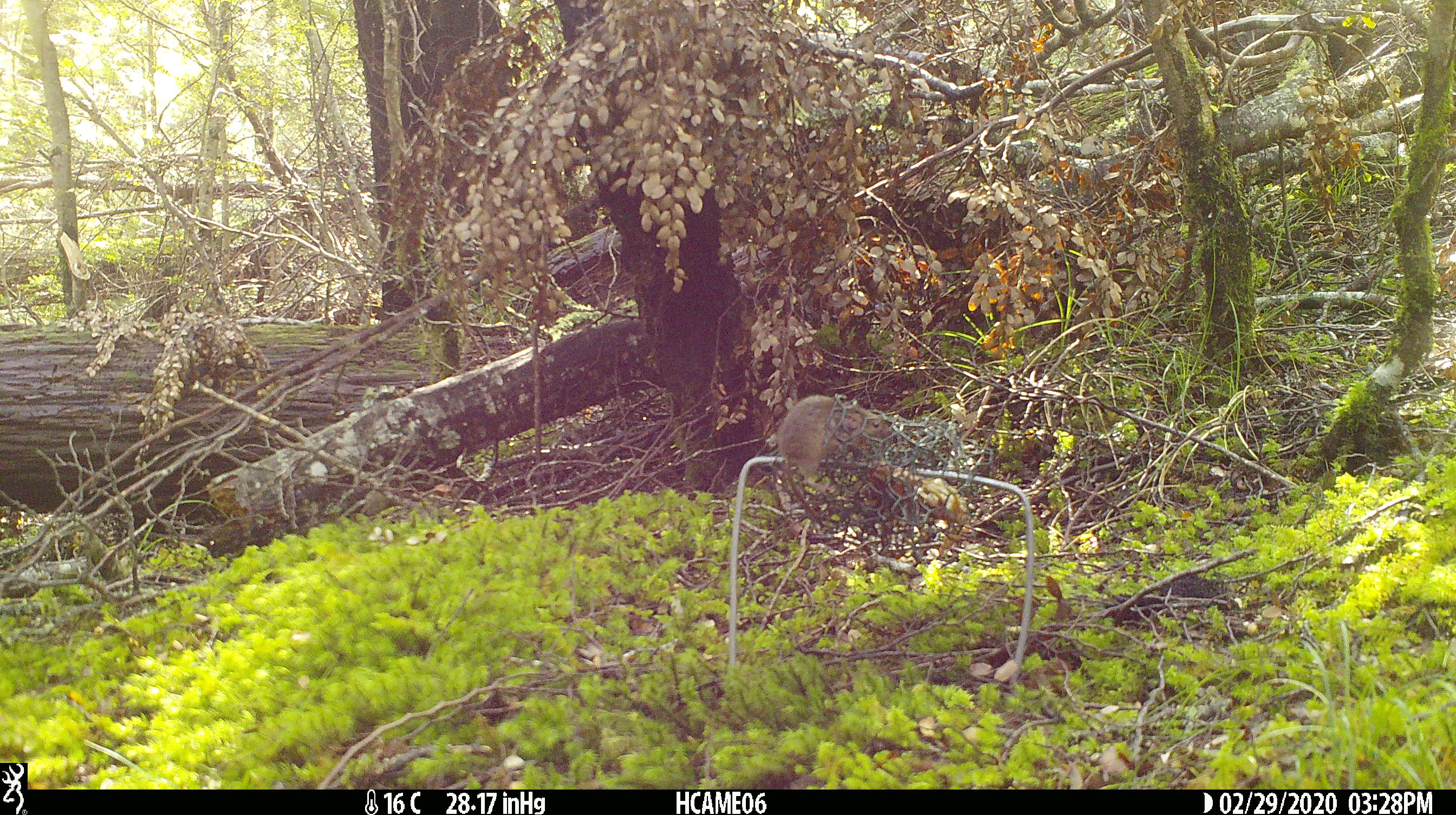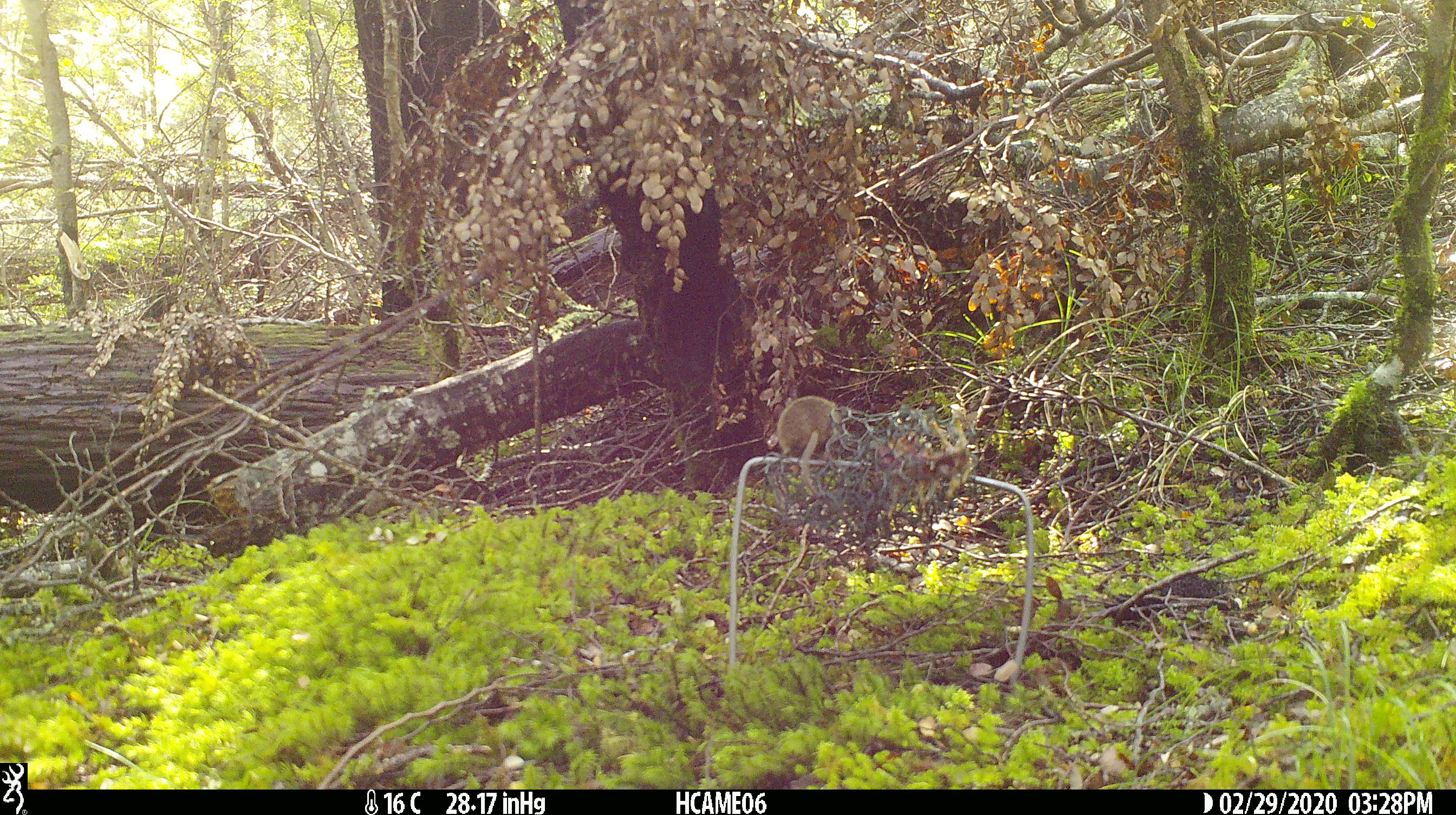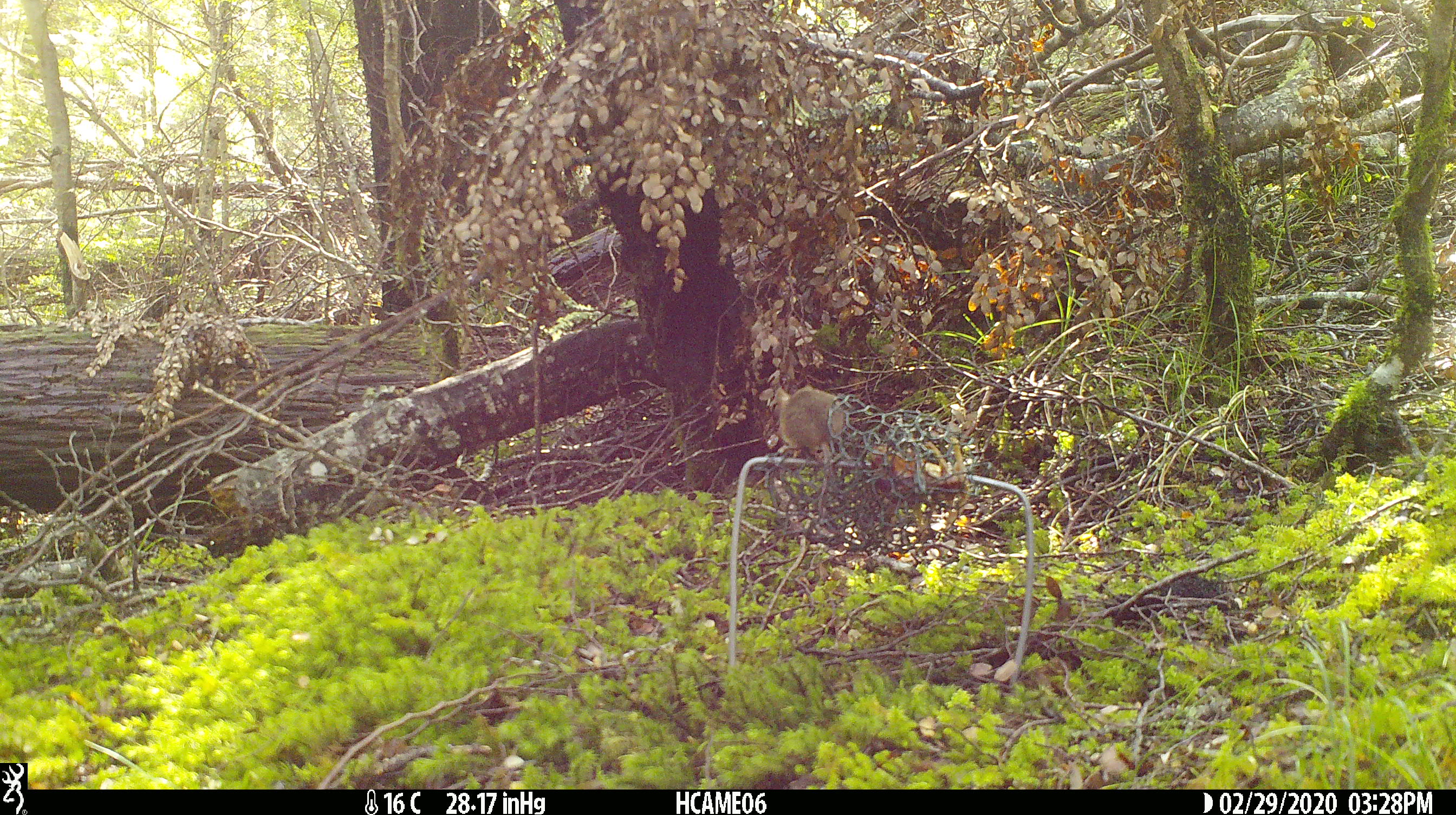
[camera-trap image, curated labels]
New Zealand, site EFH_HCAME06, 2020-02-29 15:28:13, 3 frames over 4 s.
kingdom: Animalia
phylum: Chordata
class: Mammalia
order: Rodentia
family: Muridae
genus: Mus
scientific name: Mus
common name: mouse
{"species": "mouse (Mus)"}